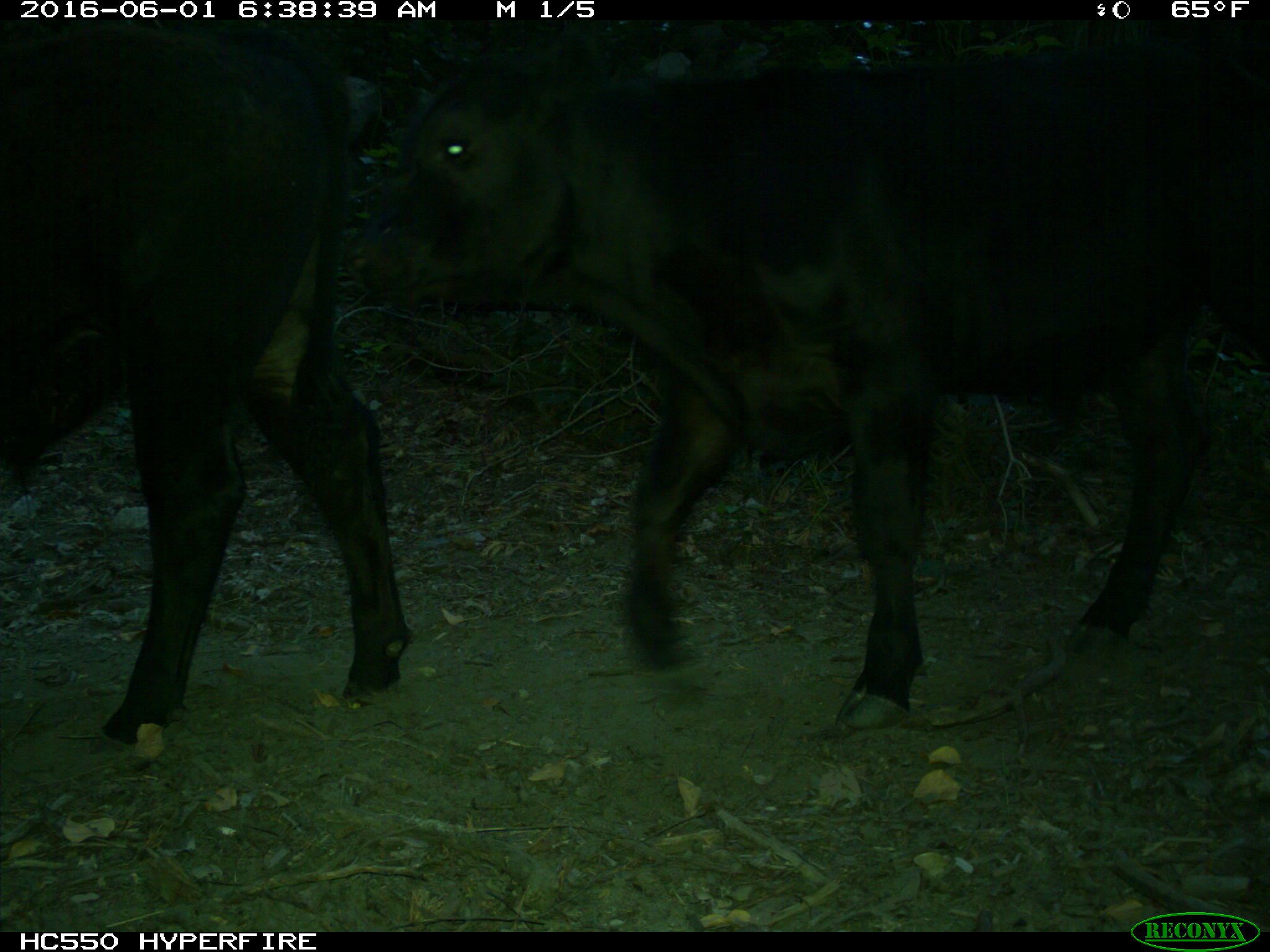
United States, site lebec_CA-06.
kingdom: Animalia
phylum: Chordata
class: Mammalia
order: Artiodactyla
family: Bovidae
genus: Bos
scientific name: Bos taurus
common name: domestic cow